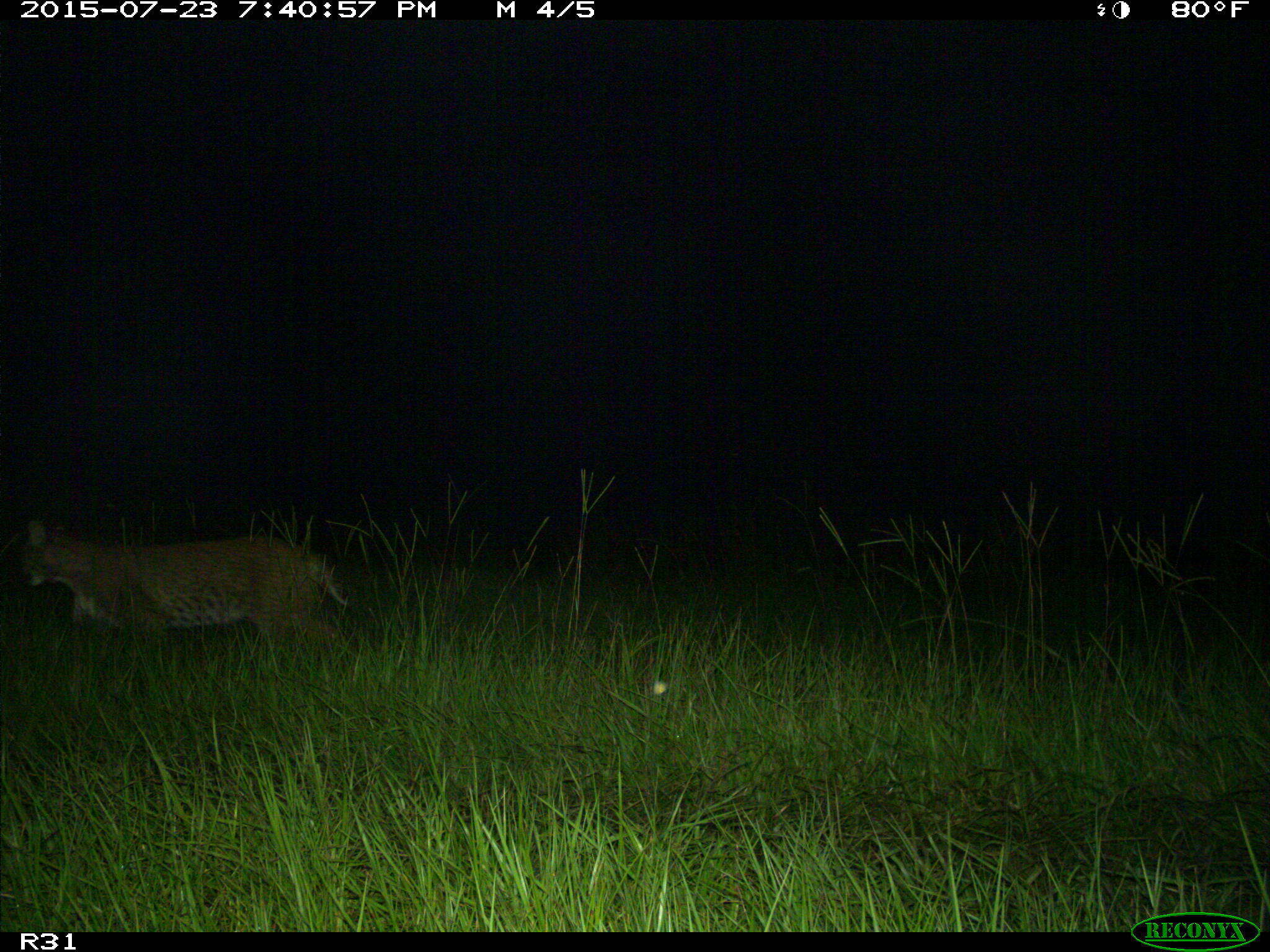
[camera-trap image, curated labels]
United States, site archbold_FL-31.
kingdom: Animalia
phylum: Chordata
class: Mammalia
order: Carnivora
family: Felidae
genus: Lynx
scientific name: Lynx rufus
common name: bobcat